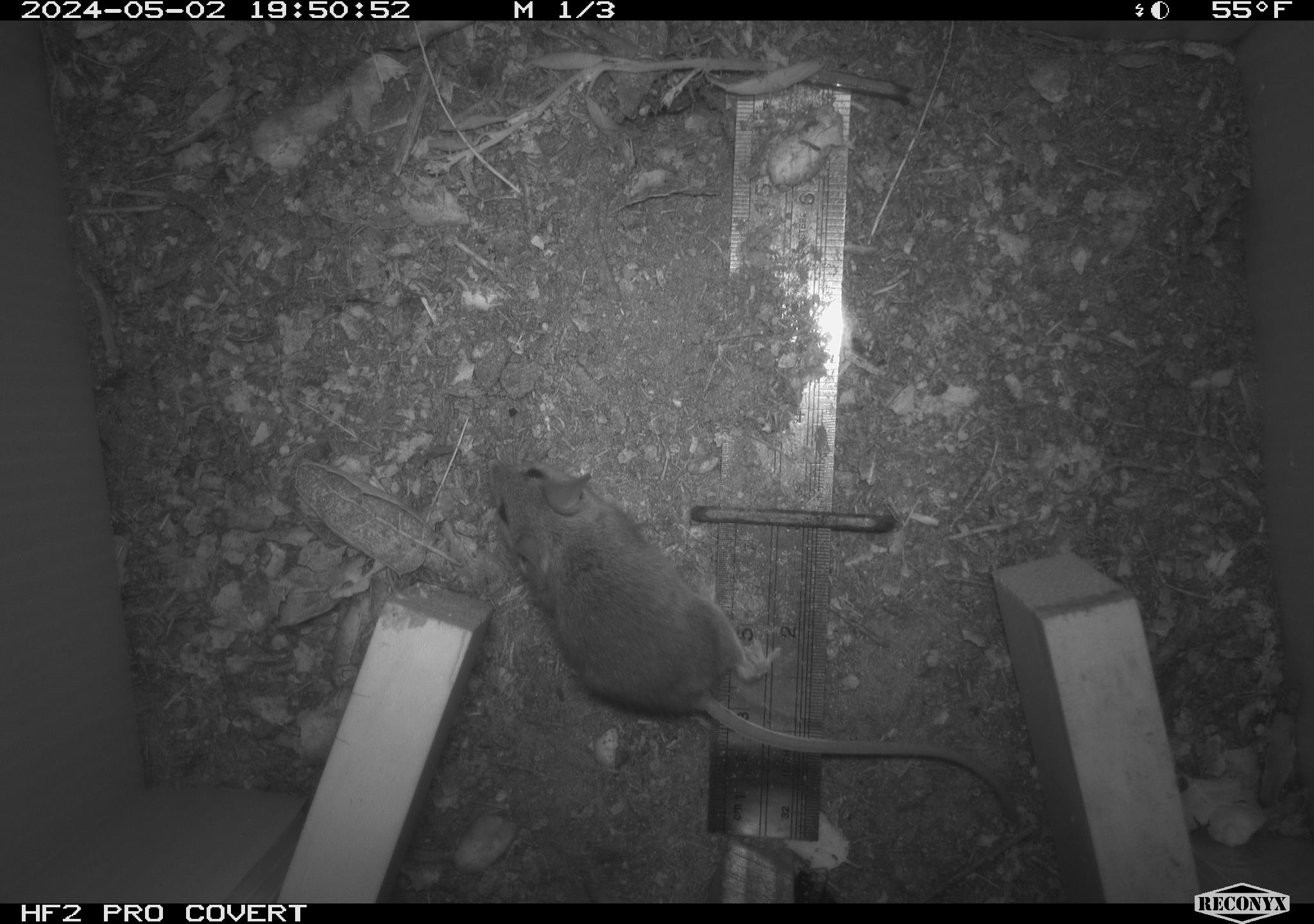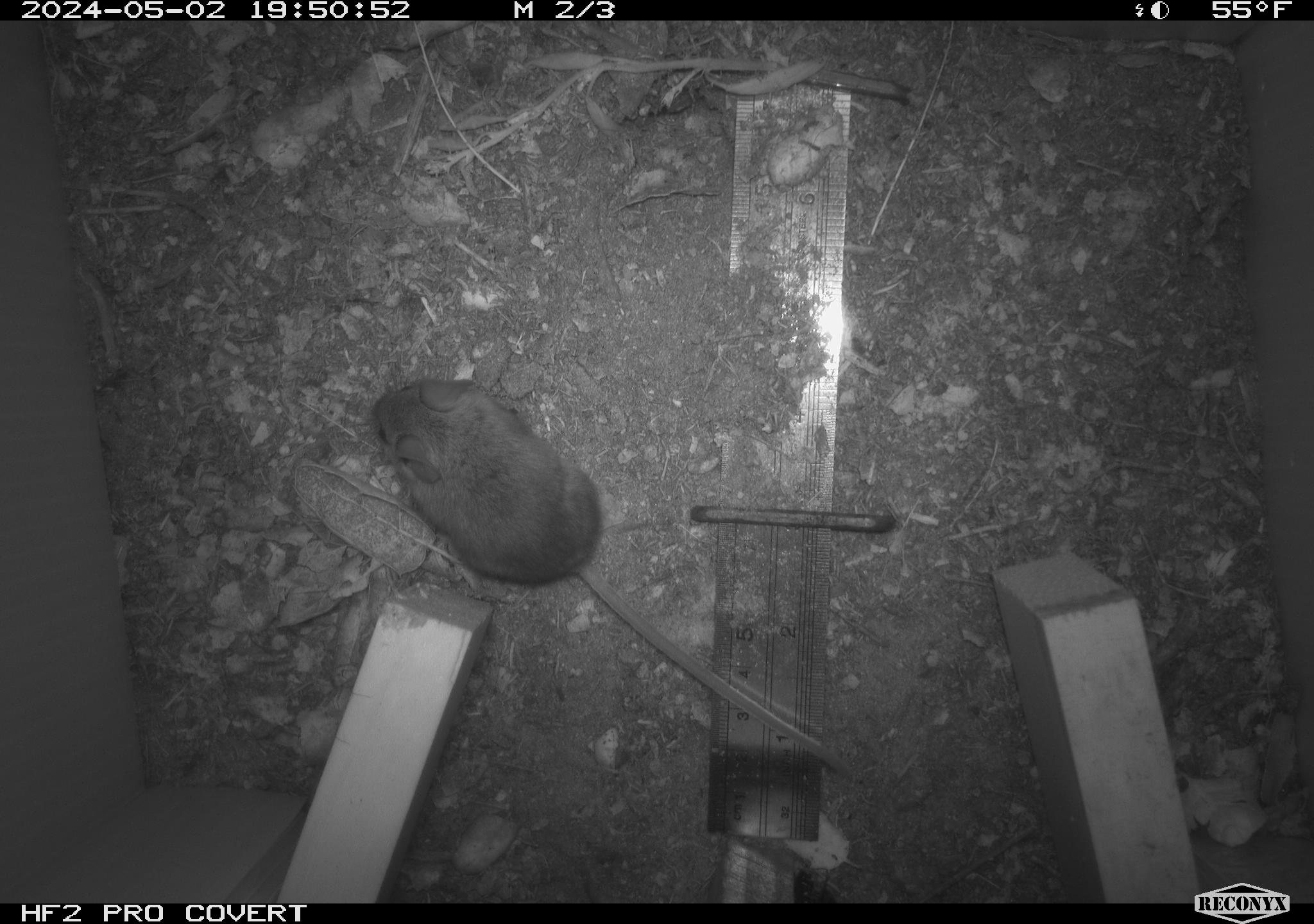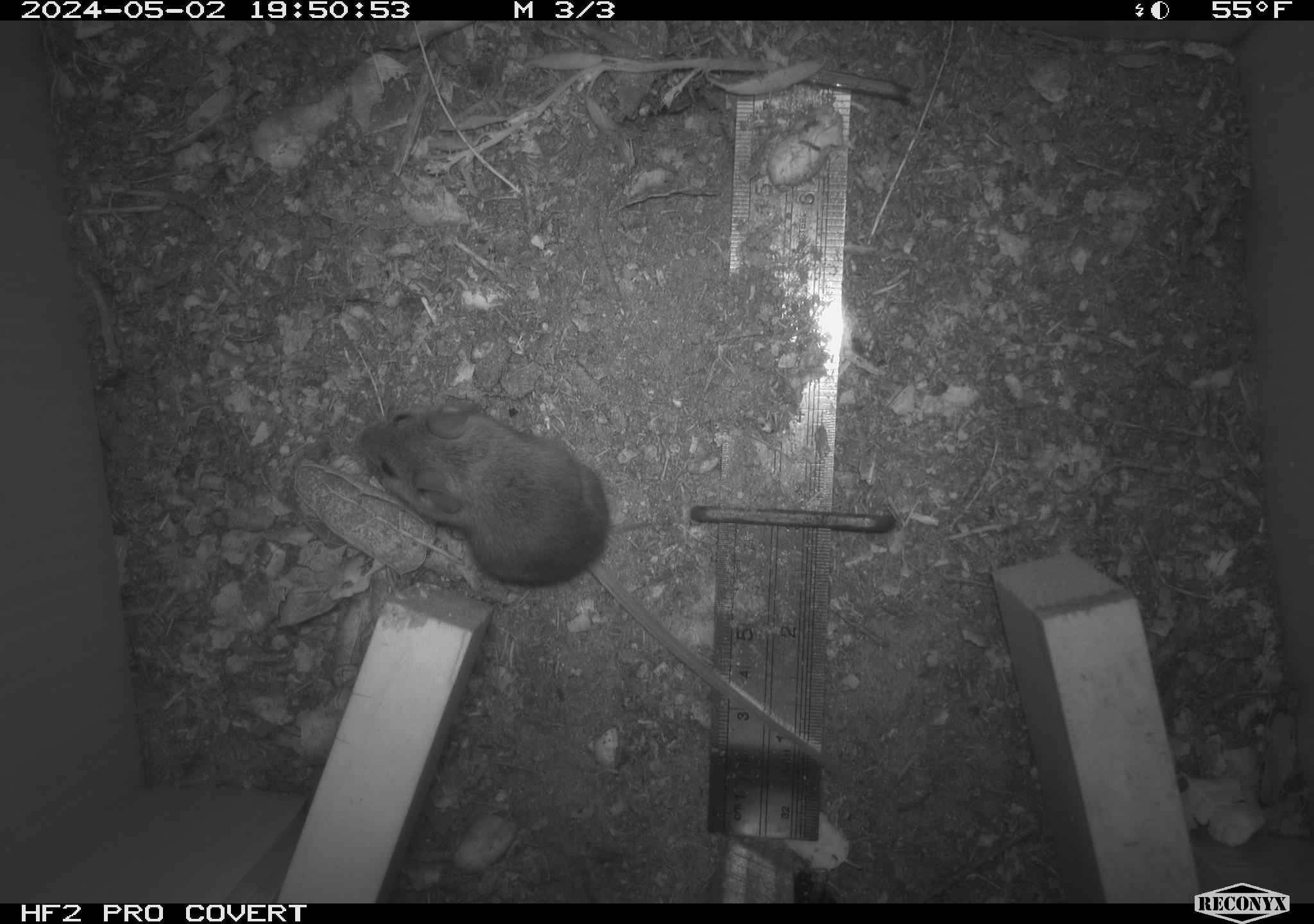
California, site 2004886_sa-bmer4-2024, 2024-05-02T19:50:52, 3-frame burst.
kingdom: Animalia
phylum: Chordata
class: Mammalia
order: Rodentia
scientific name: Rodentia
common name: mouse species